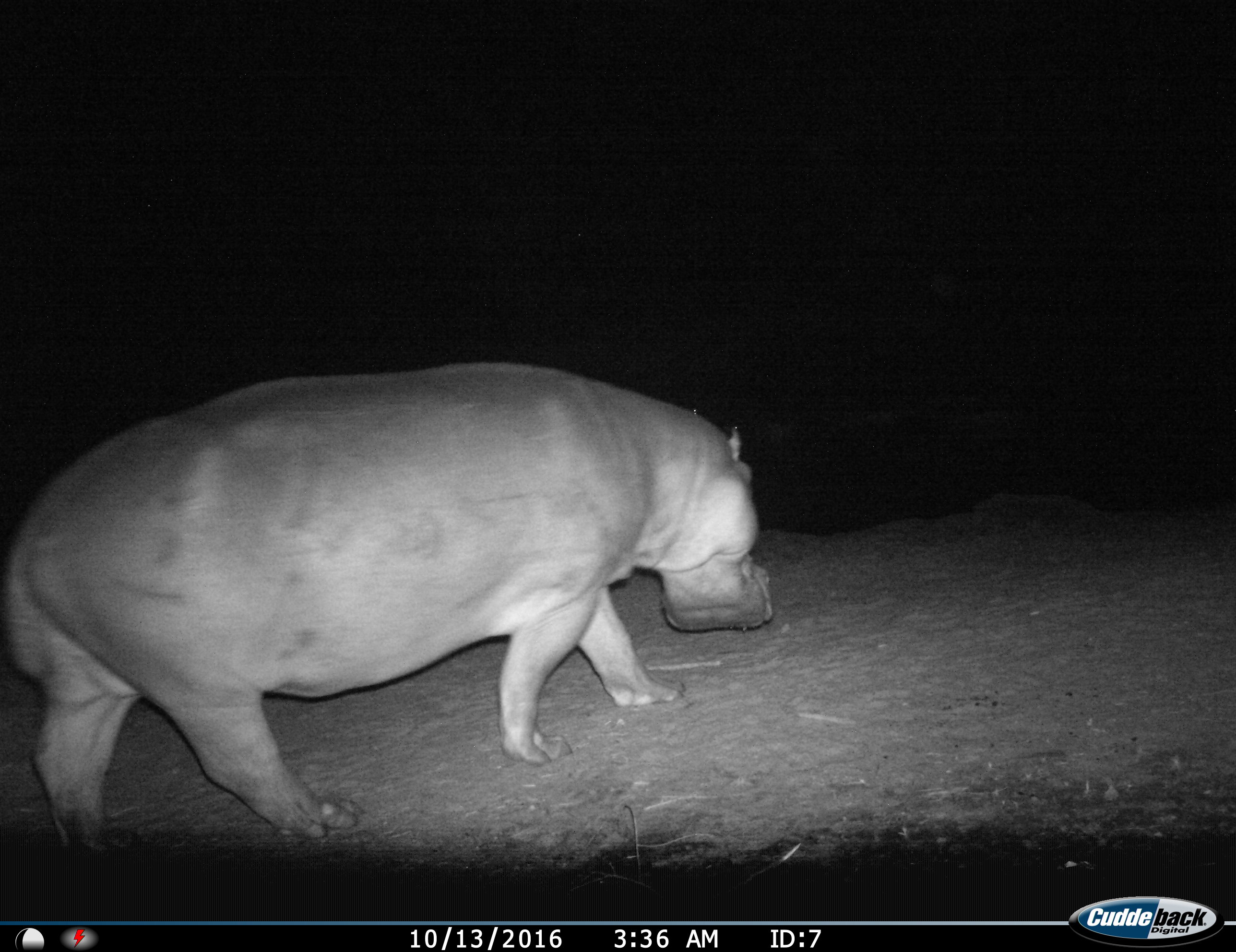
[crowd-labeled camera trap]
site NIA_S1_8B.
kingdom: Animalia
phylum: Chordata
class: Mammalia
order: Artiodactyla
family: Hippopotamidae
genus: Hippopotamus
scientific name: Hippopotamus amphibius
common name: hippopotamus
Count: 1.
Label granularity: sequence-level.